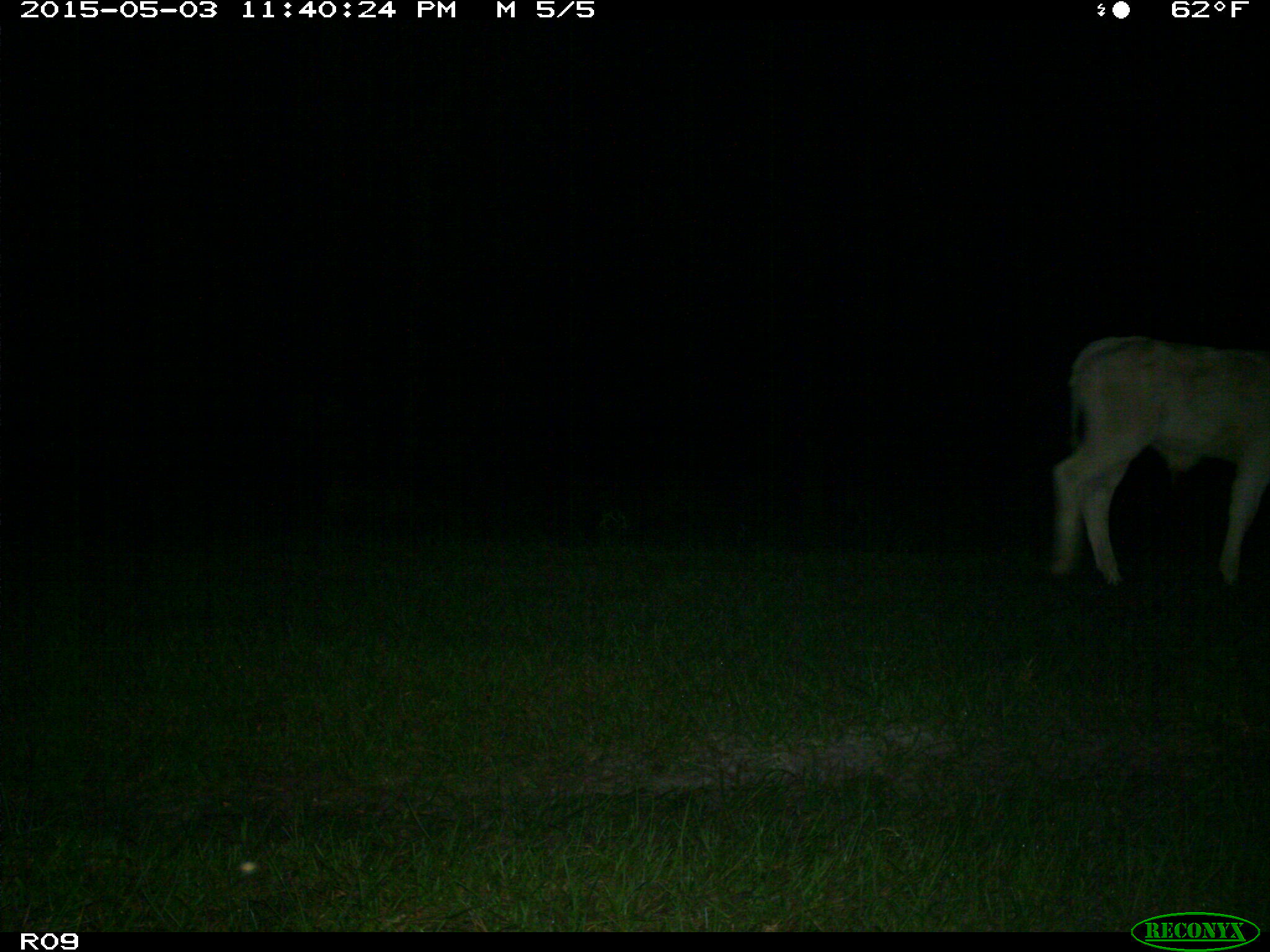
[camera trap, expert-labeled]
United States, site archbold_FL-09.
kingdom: Animalia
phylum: Chordata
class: Mammalia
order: Artiodactyla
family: Bovidae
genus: Bos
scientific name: Bos taurus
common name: domestic cow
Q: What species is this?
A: Bos taurus (domestic cow).